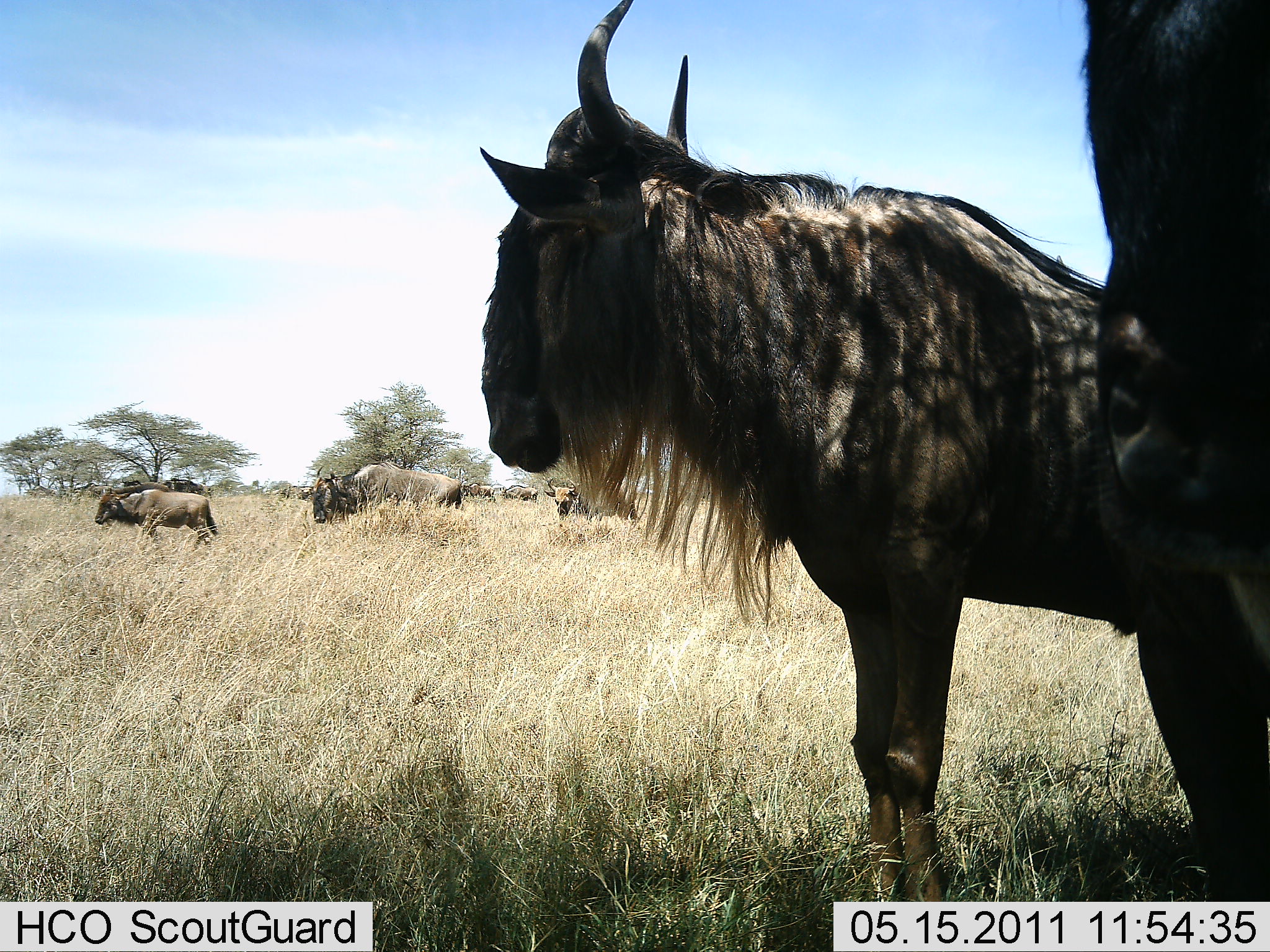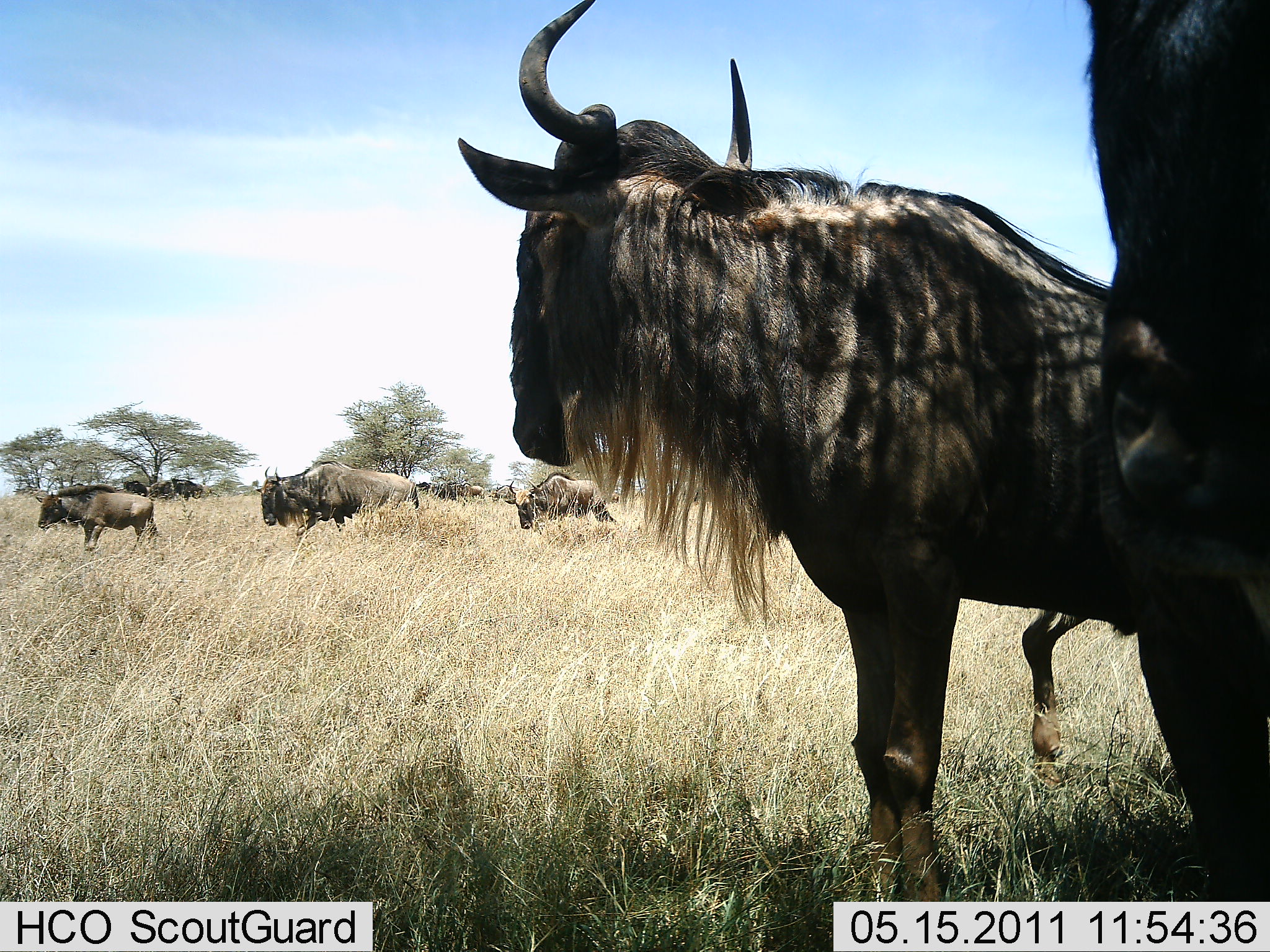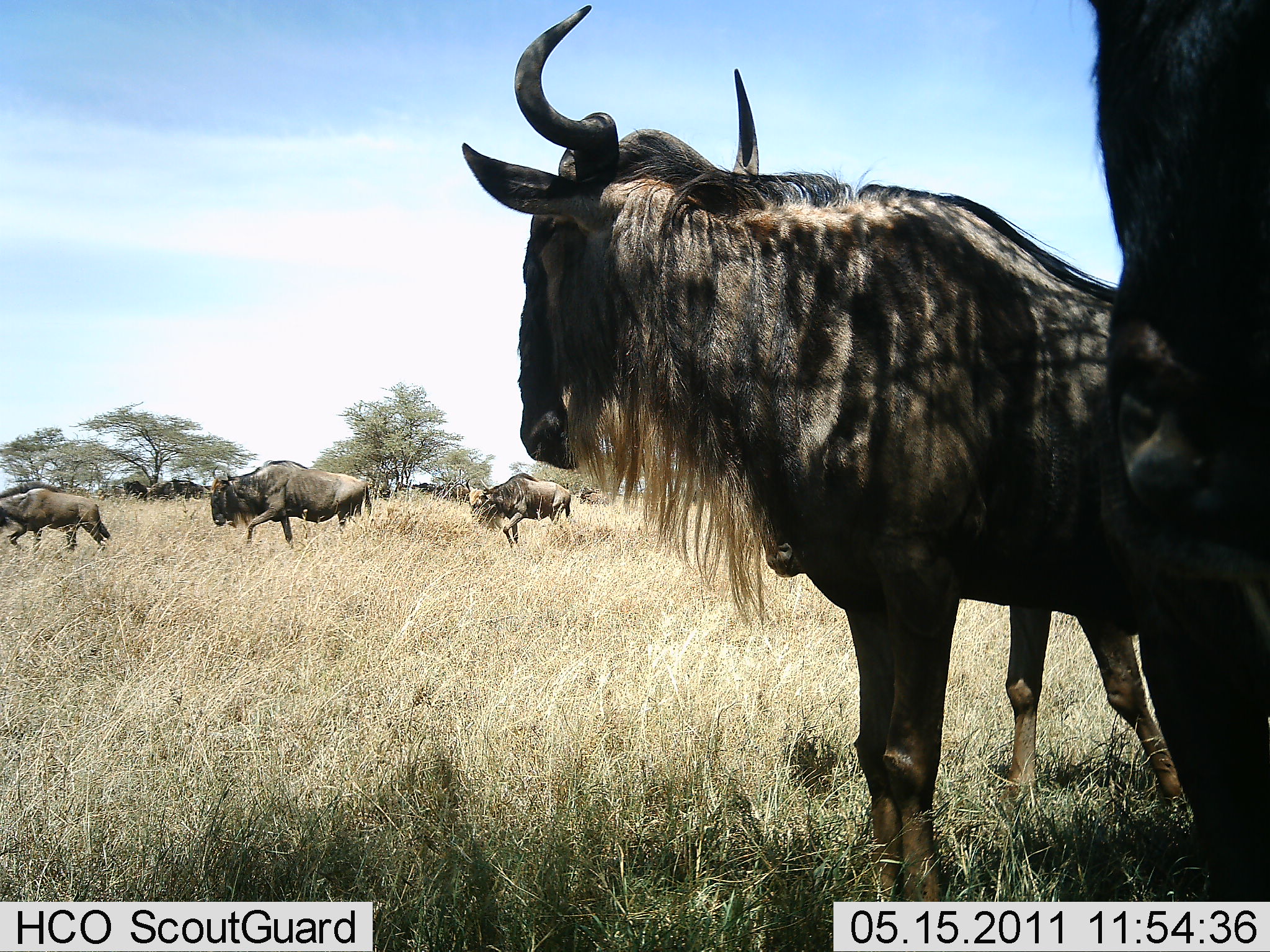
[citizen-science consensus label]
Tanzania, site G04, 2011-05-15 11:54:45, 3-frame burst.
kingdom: Animalia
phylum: Chordata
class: Mammalia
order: Artiodactyla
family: Bovidae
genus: Connochaetes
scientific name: Connochaetes taurinus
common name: blue wildebeest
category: wildebeest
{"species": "wildebeest (blue wildebeest) (Connochaetes taurinus)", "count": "10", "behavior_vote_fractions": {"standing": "80%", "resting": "0%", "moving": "80%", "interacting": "10%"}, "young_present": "10%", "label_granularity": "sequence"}